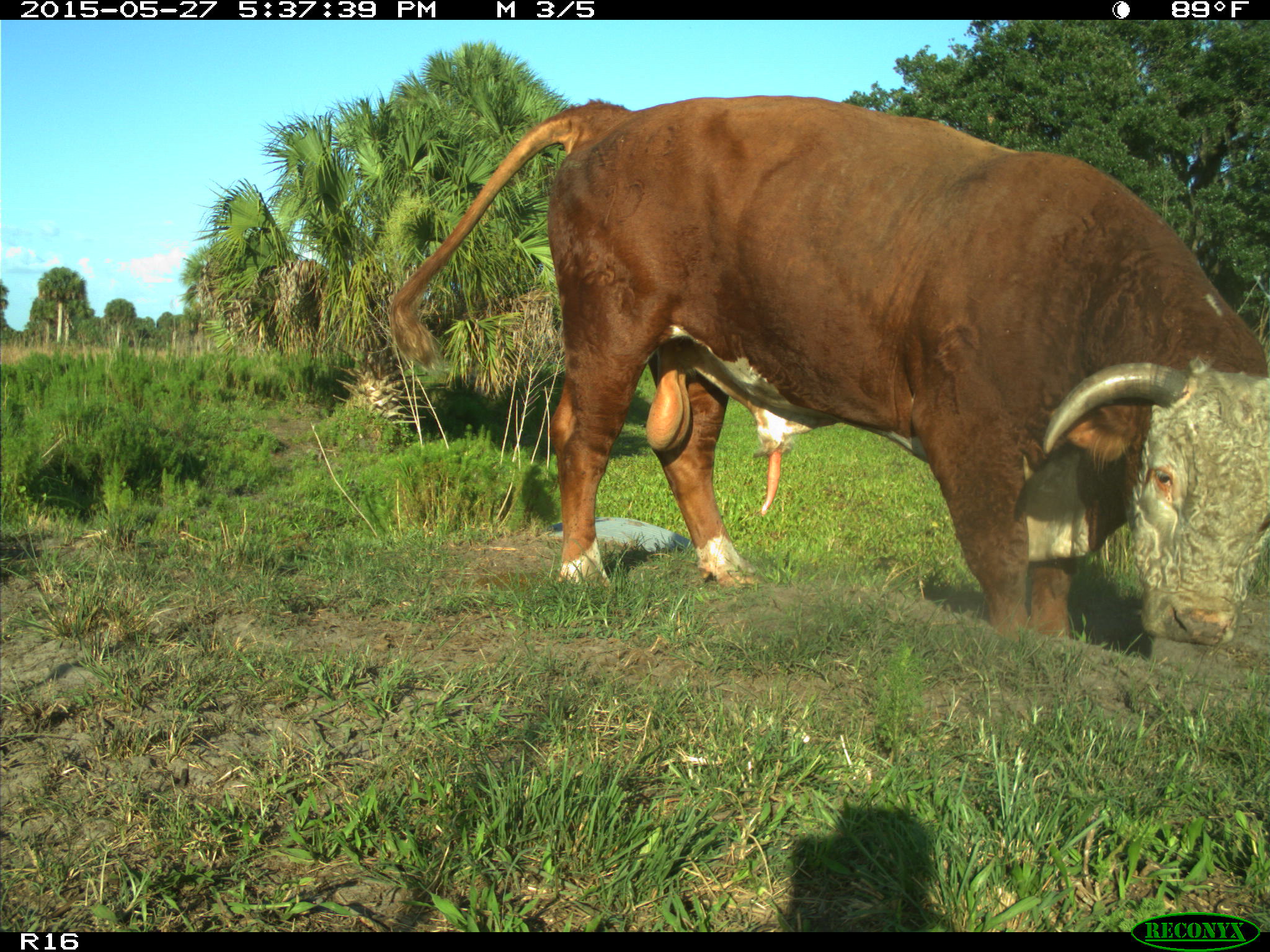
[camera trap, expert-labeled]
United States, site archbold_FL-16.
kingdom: Animalia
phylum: Chordata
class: Mammalia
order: Artiodactyla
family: Bovidae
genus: Bos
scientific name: Bos taurus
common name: domestic cow